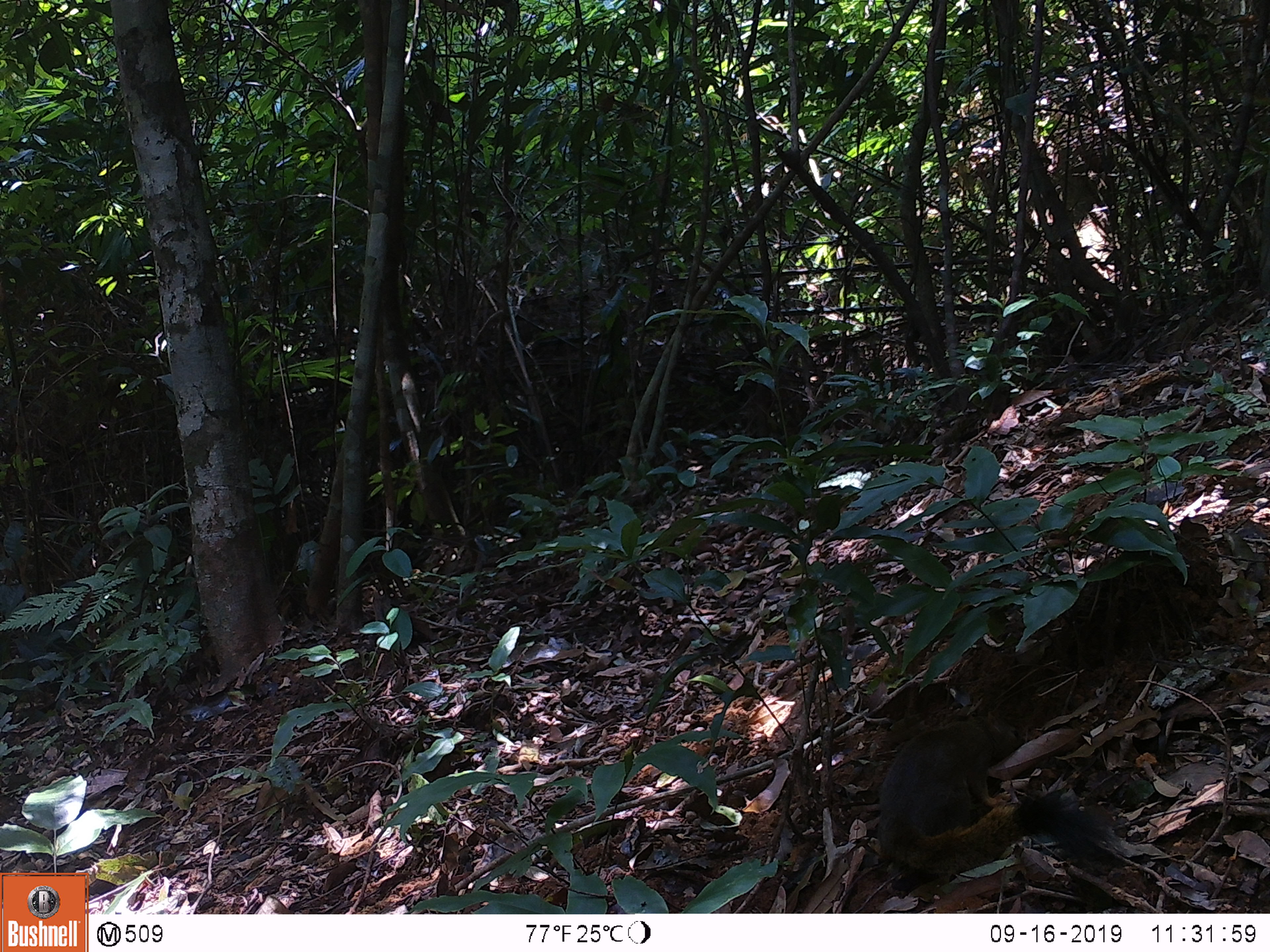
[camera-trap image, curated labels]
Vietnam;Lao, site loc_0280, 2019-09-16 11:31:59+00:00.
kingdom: Animalia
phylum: Chordata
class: Mammalia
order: Rodentia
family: Sciuridae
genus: Callosciurus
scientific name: Callosciurus erythraeus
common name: pallas's squirrel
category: pallass squirrel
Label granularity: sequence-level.